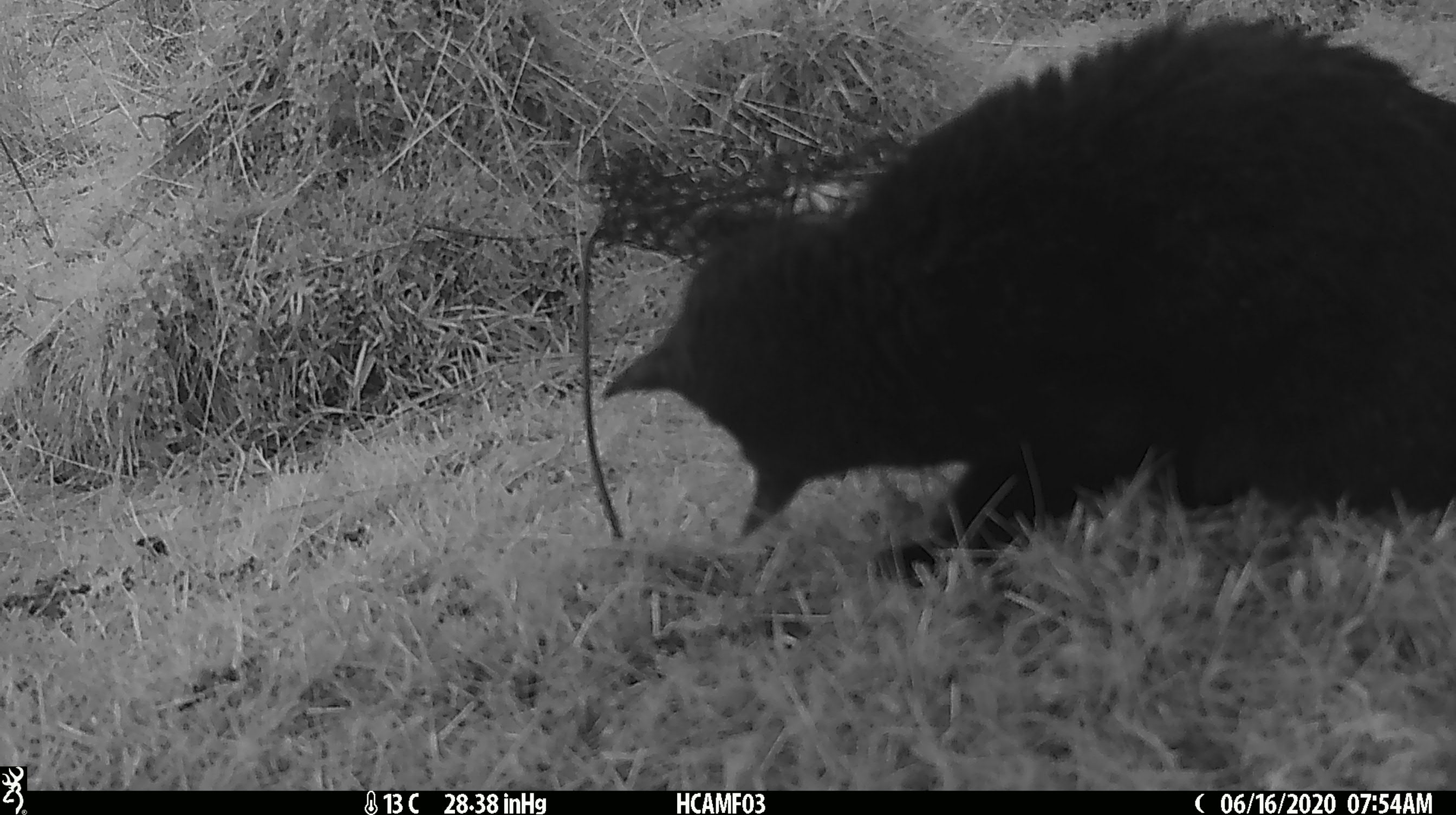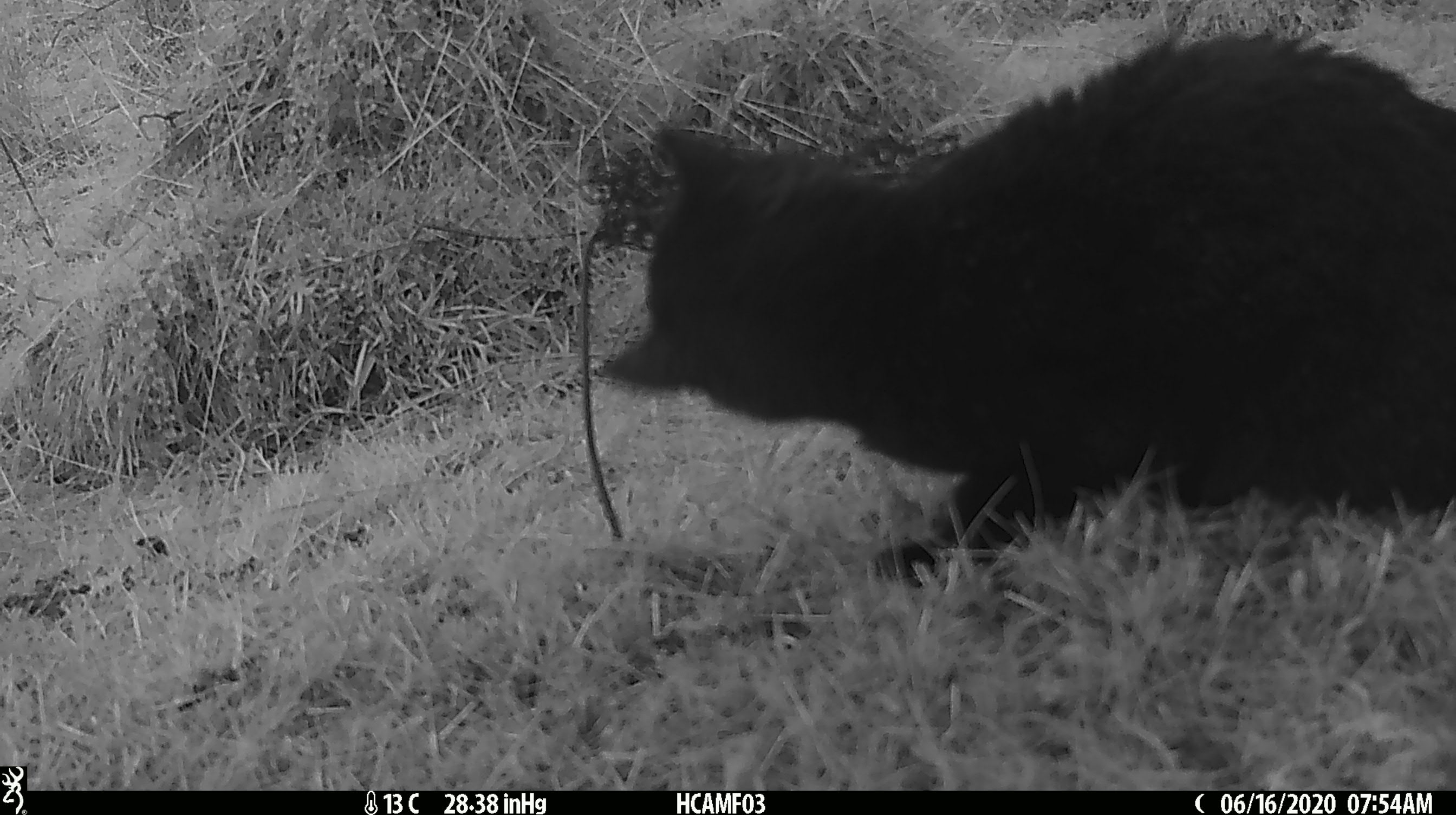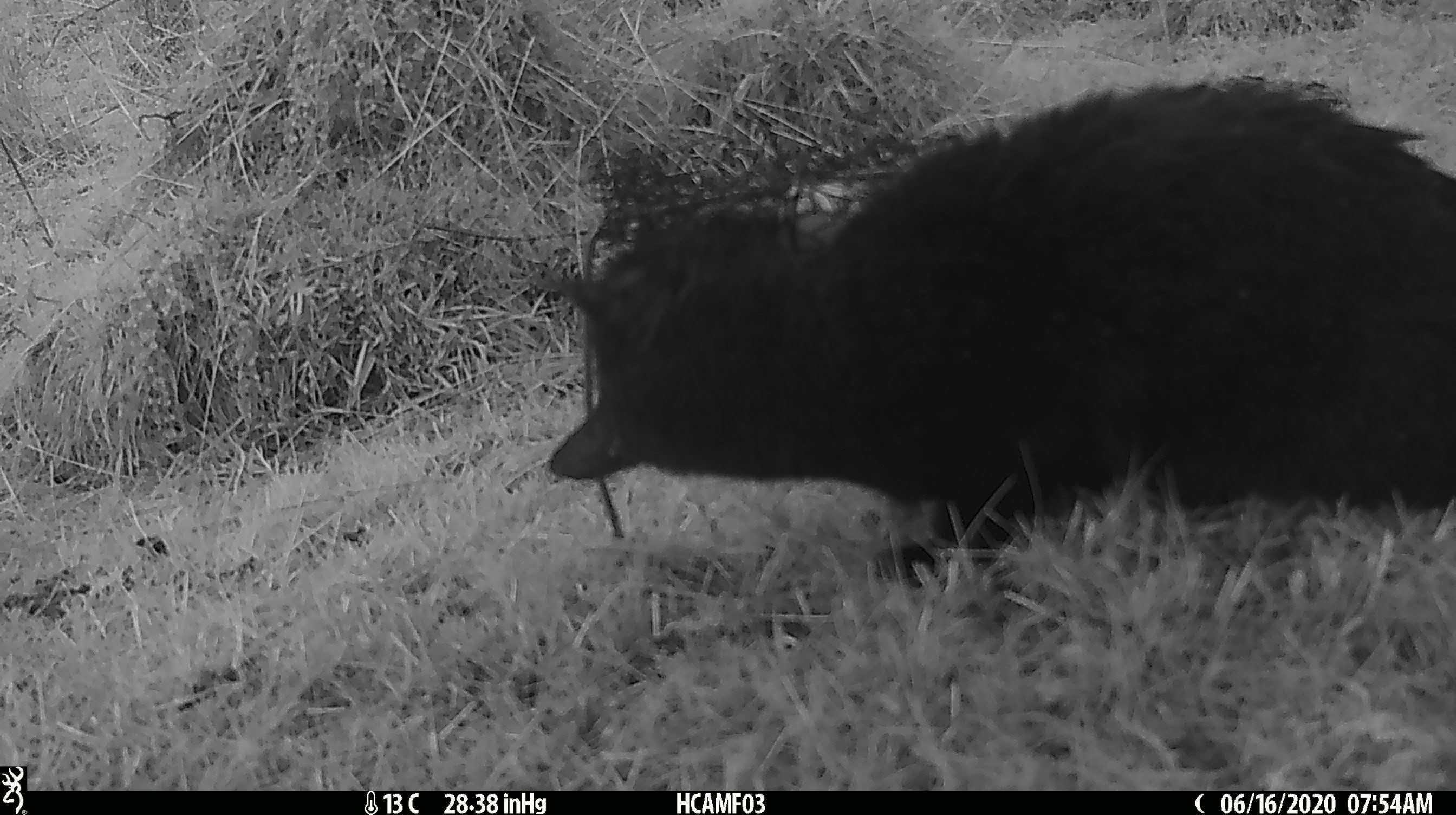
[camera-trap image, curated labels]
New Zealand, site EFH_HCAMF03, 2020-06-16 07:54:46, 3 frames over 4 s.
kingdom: Animalia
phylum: Chordata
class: Mammalia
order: Carnivora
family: Felidae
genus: Felis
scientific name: Felis catus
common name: domestic cat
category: cat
Cat (domestic cat) (Felis catus).